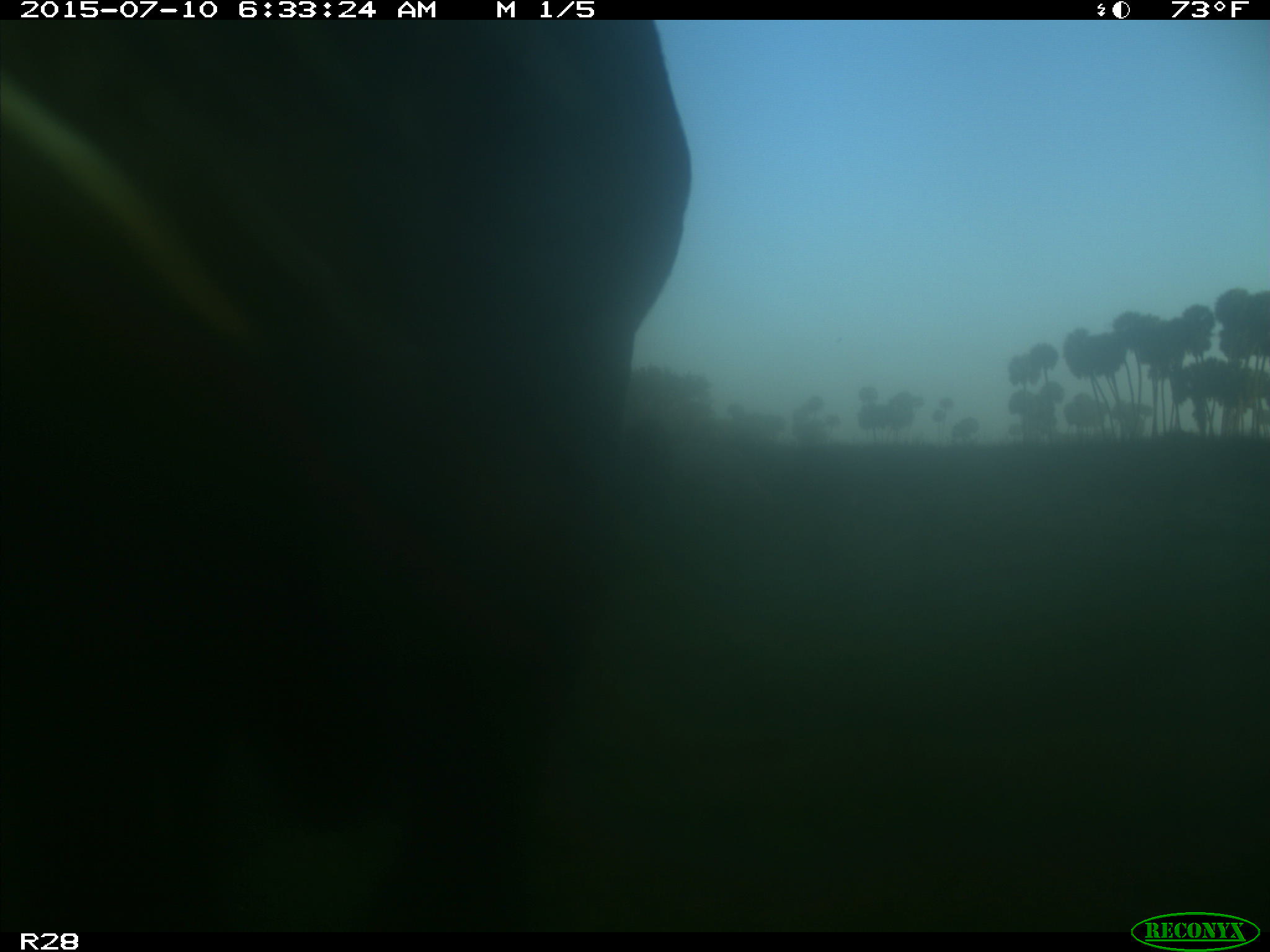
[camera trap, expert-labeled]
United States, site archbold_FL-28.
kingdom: Animalia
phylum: Chordata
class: Mammalia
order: Artiodactyla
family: Bovidae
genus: Bos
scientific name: Bos taurus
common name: domestic cow